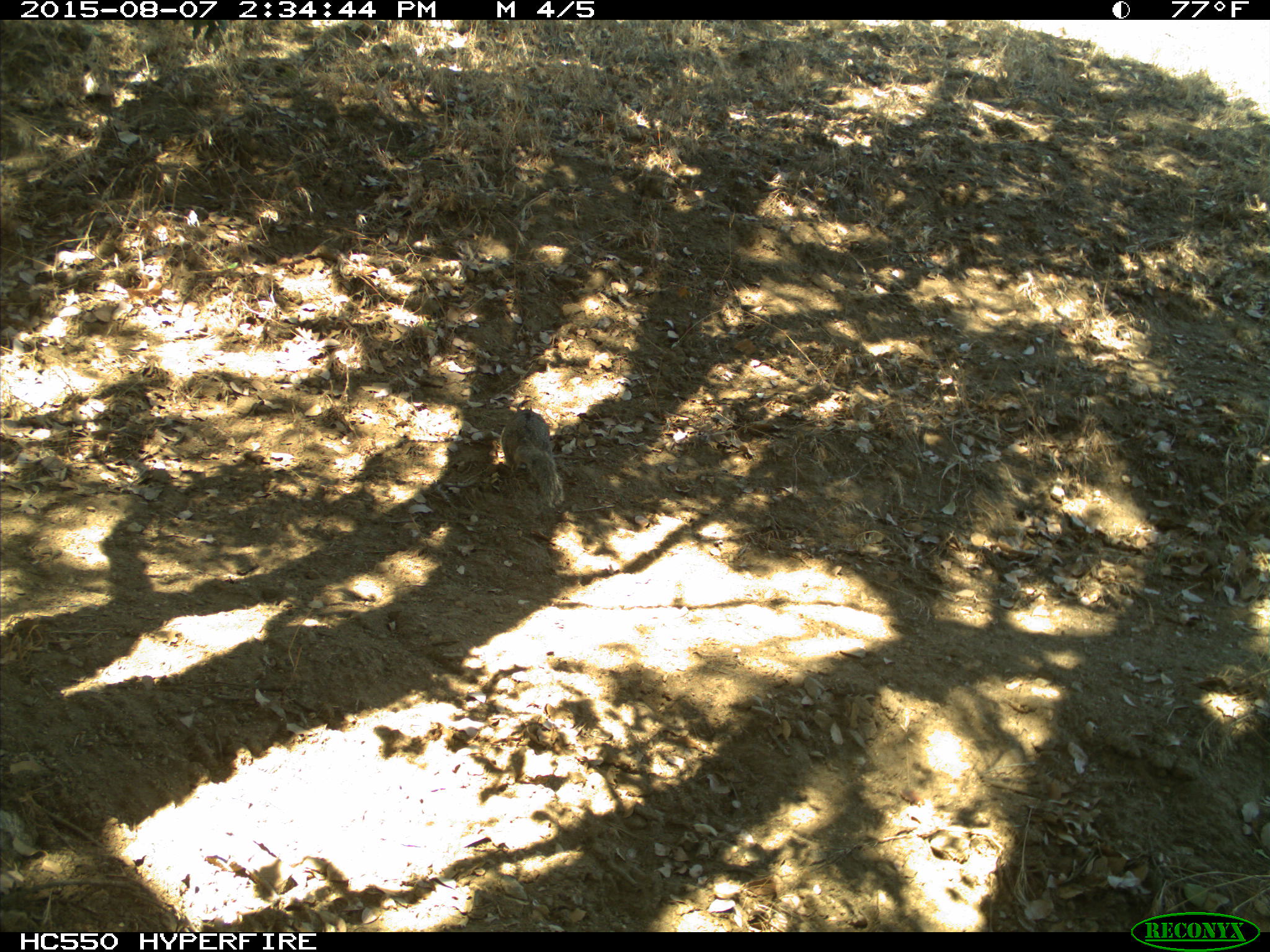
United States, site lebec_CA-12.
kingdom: Animalia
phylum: Chordata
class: Mammalia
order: Rodentia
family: Sciuridae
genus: Otospermophilus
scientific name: Otospermophilus beecheyi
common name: california ground squirrel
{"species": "Otospermophilus beecheyi (california ground squirrel)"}